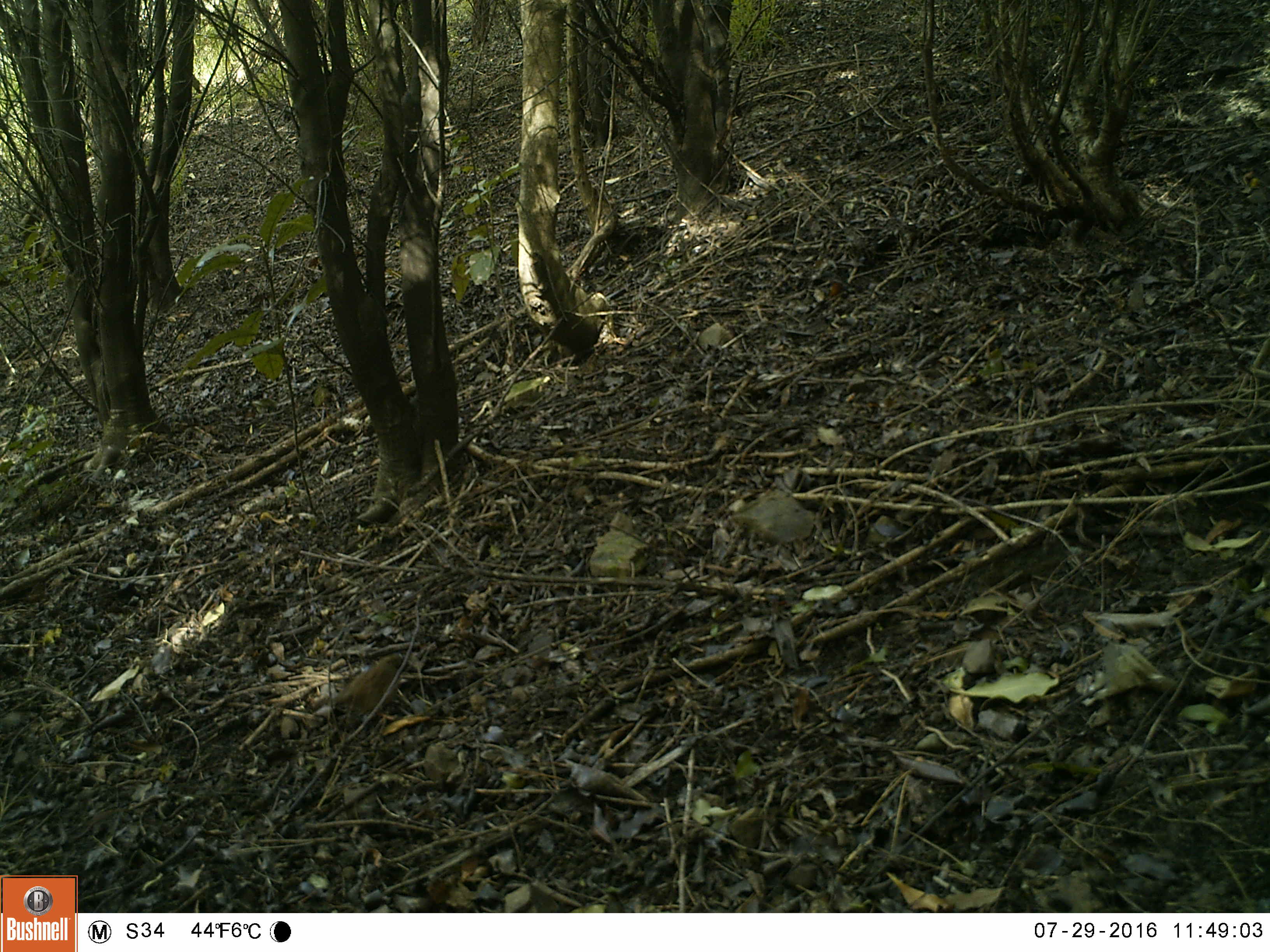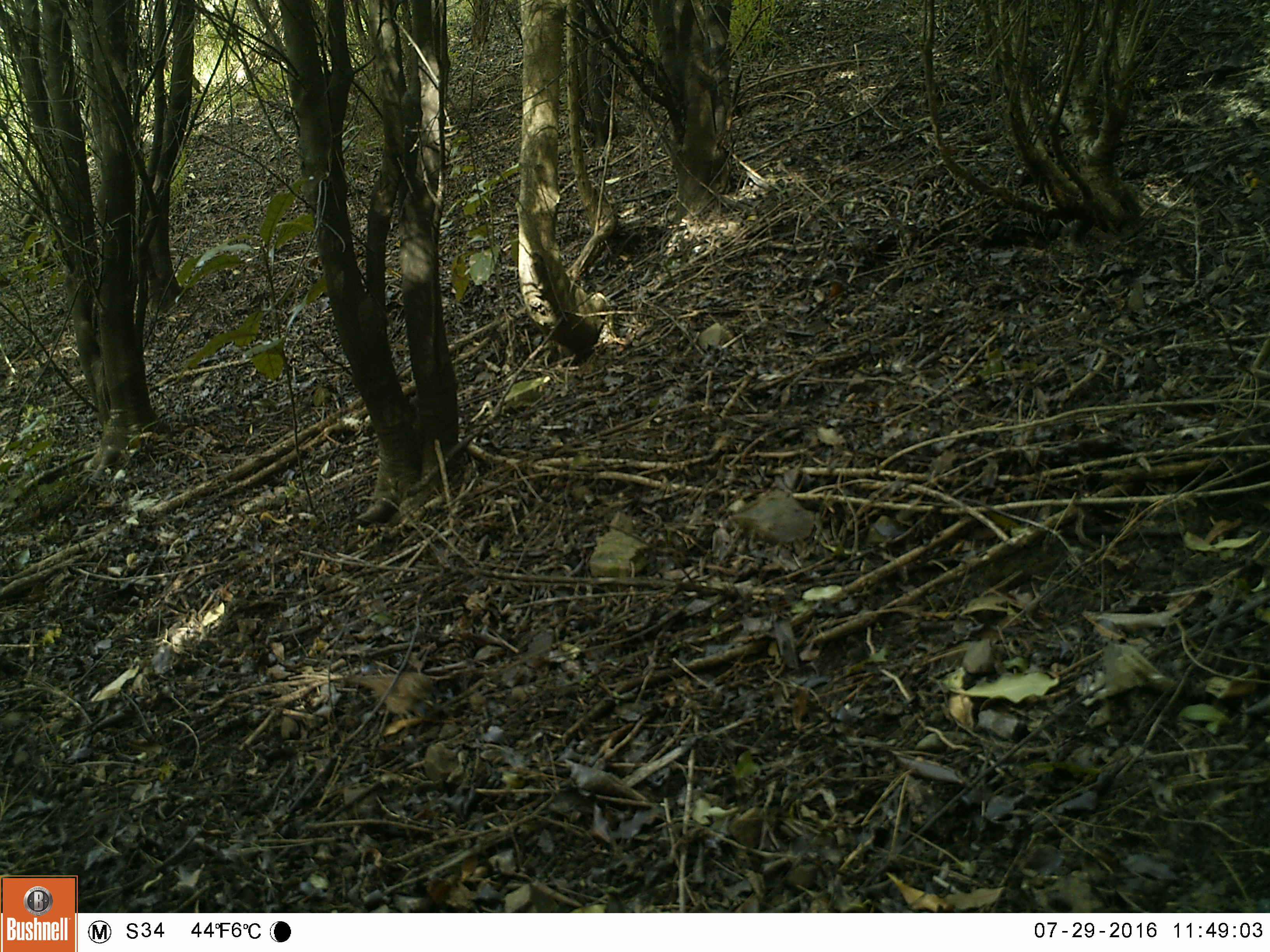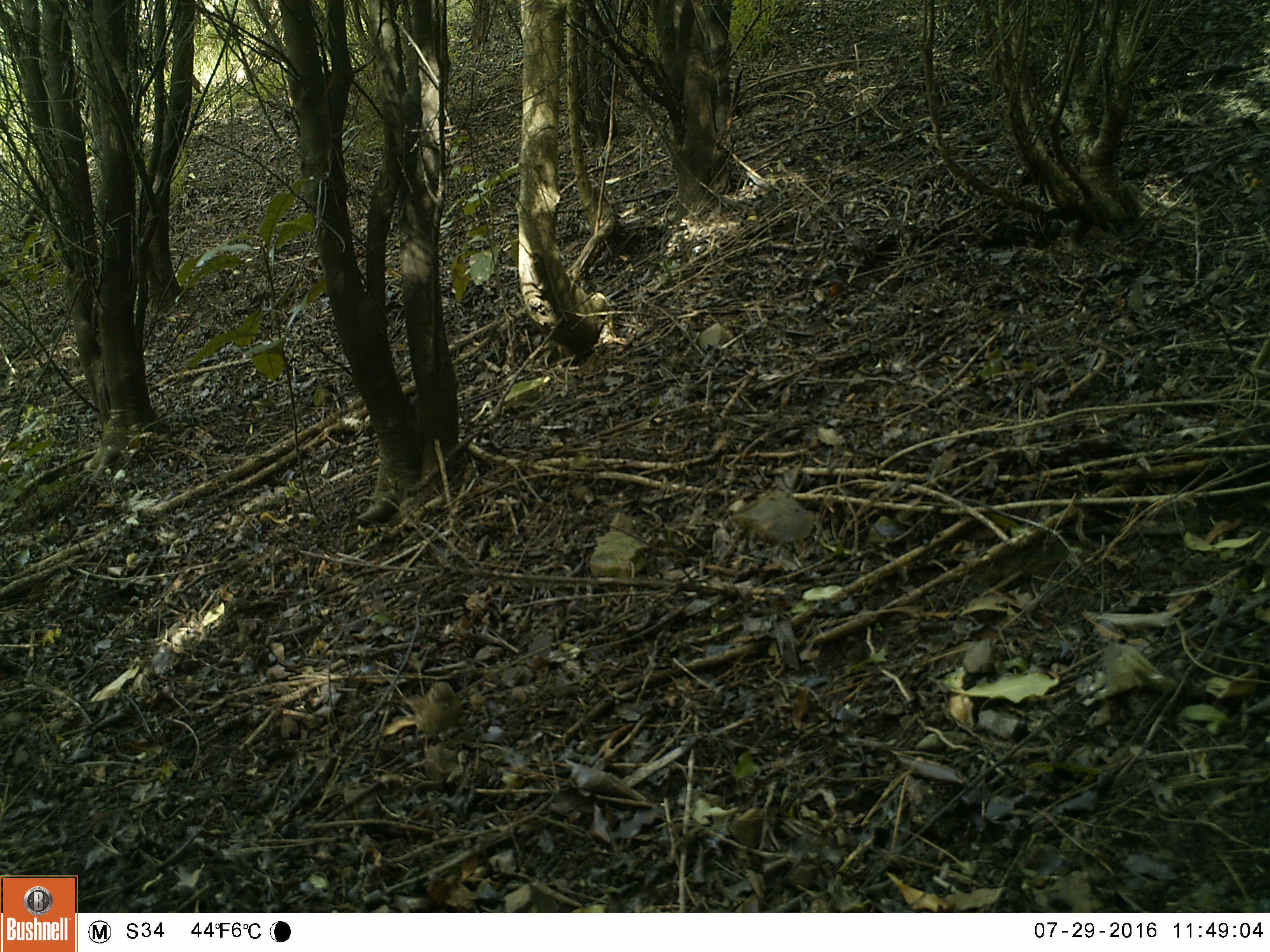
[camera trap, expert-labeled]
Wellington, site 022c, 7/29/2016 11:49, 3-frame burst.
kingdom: Animalia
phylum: Chordata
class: Aves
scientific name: Aves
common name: bird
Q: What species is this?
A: Bird (Aves).